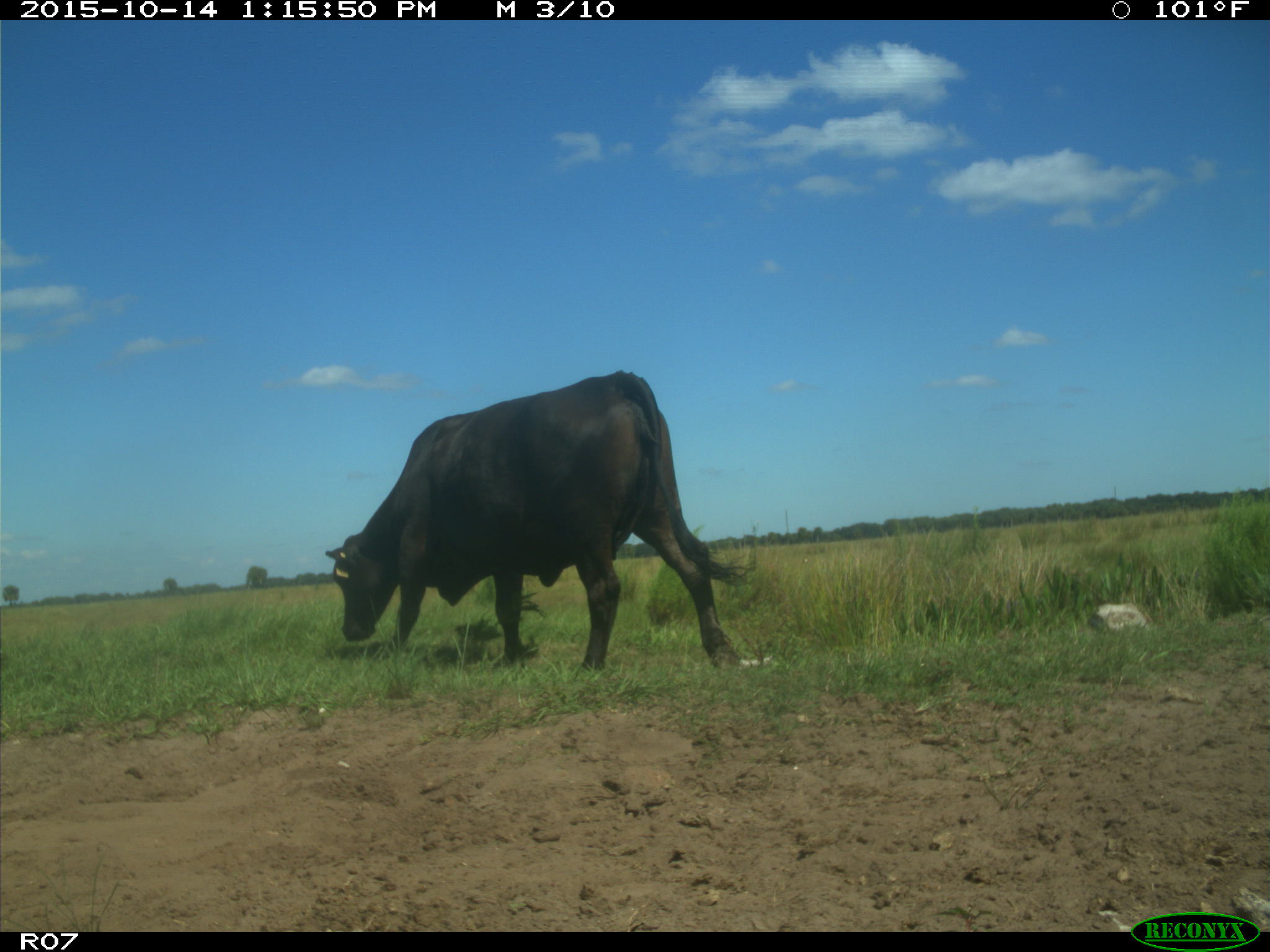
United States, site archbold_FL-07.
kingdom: Animalia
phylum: Chordata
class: Mammalia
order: Artiodactyla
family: Bovidae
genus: Bos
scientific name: Bos taurus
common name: domestic cow